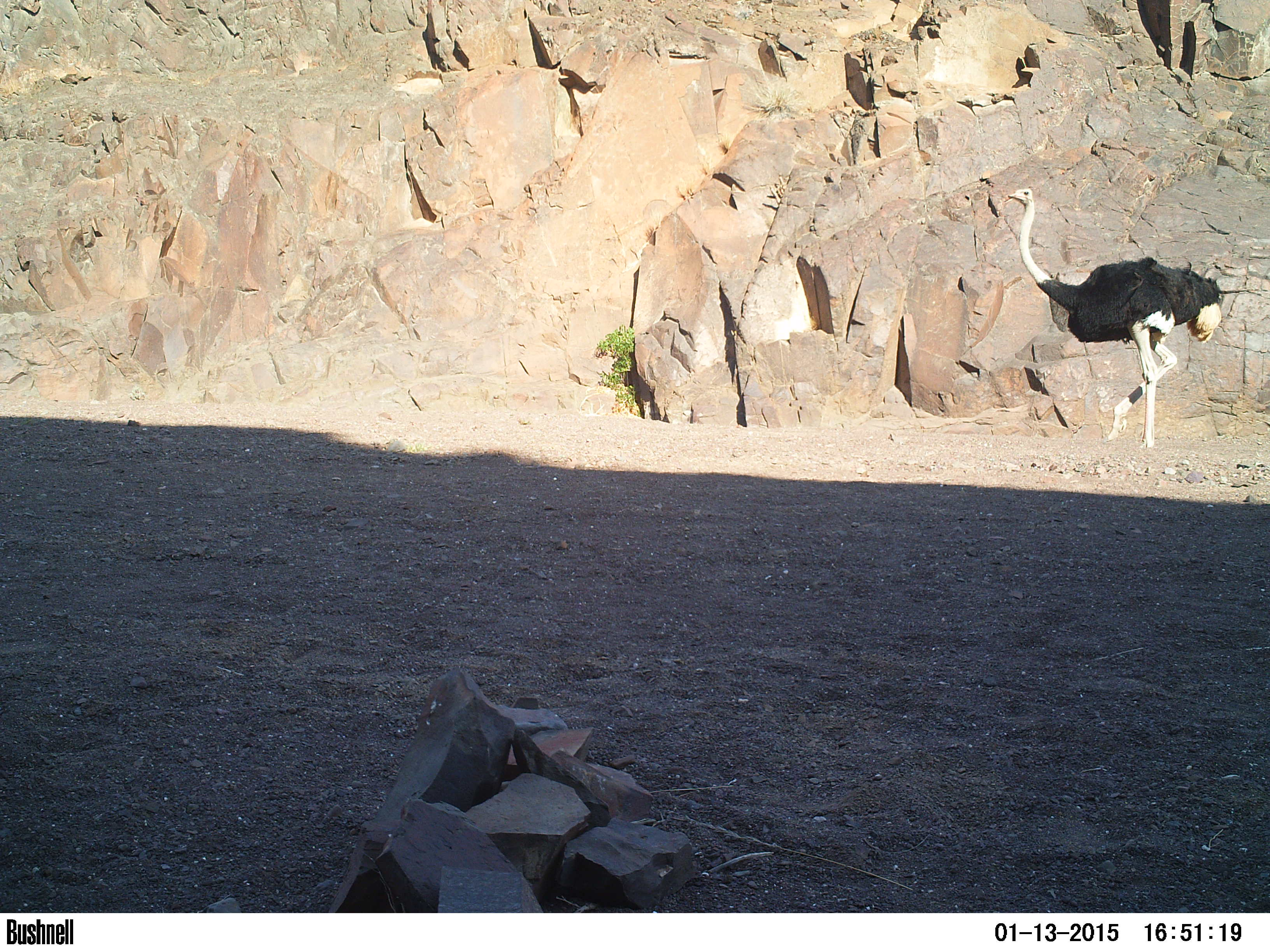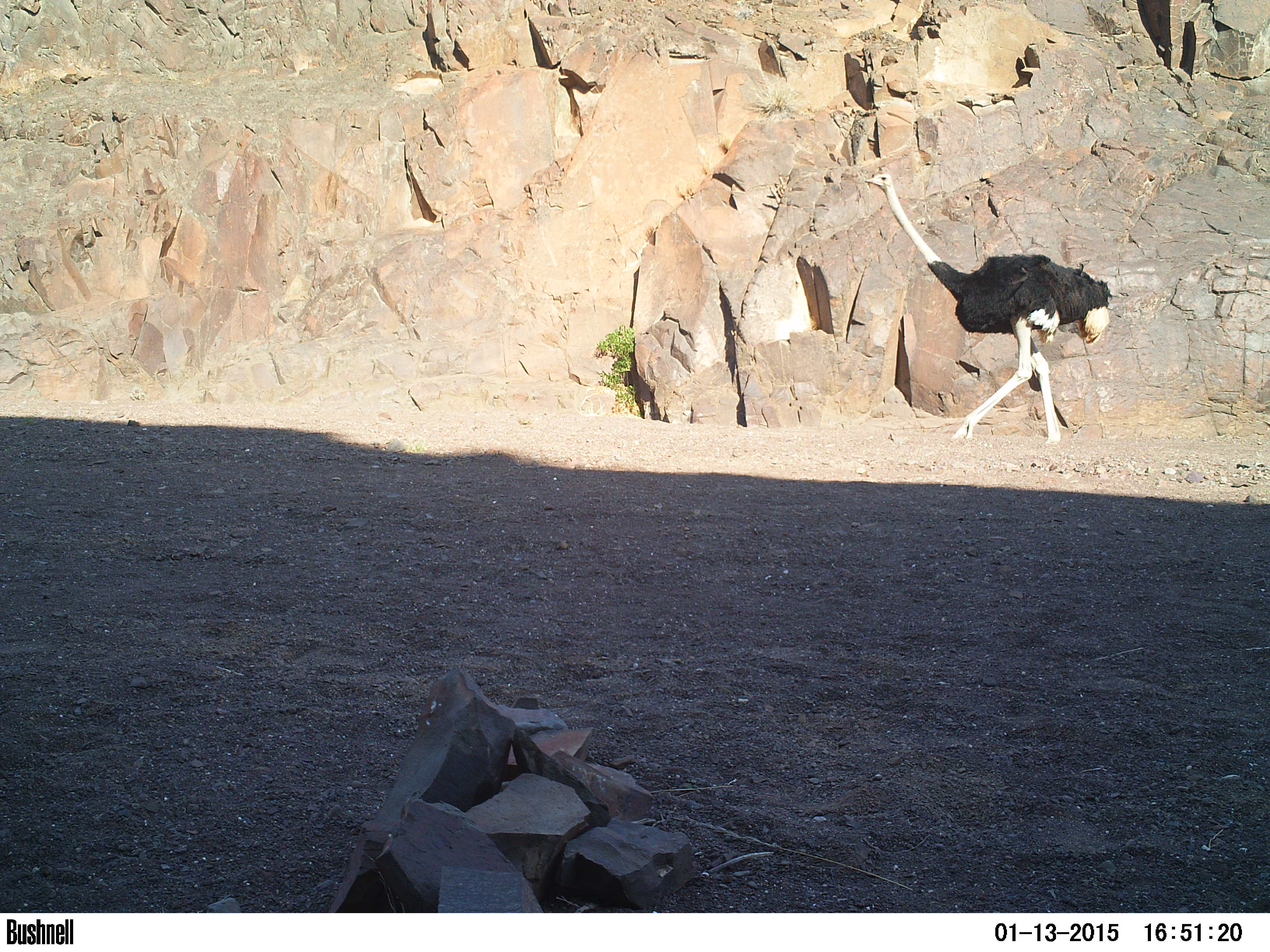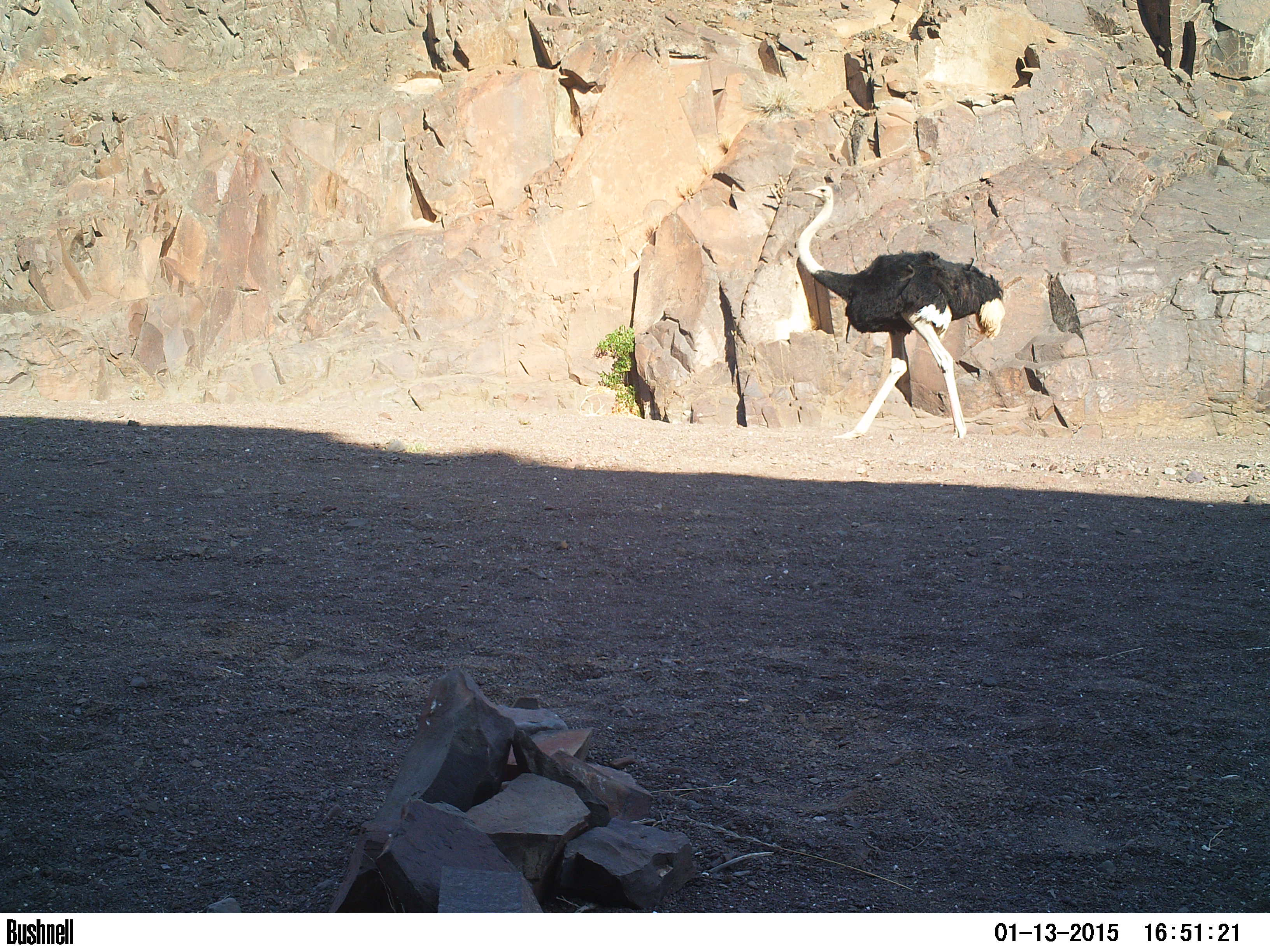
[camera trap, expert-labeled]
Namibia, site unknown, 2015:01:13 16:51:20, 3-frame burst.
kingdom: Animalia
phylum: Chordata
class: Aves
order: Struthioniformes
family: Struthionidae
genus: Struthio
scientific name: Struthio camelus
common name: common ostrich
Struthio camelus (common ostrich).